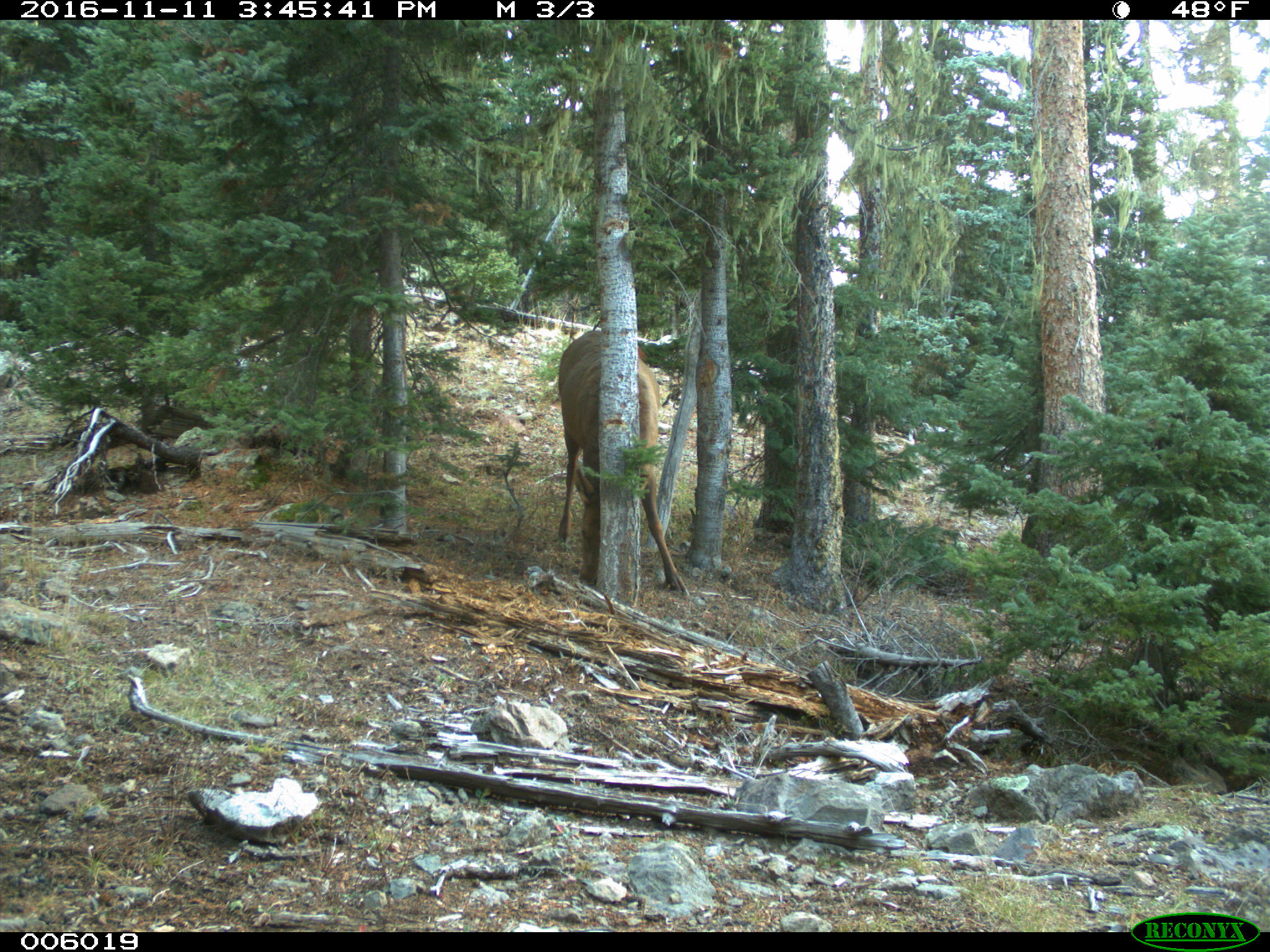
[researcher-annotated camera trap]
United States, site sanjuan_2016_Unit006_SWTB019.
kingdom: Animalia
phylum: Chordata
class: Mammalia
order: Artiodactyla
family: Cervidae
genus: Cervus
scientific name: Cervus elaphus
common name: red deer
Cervus elaphus (red deer).